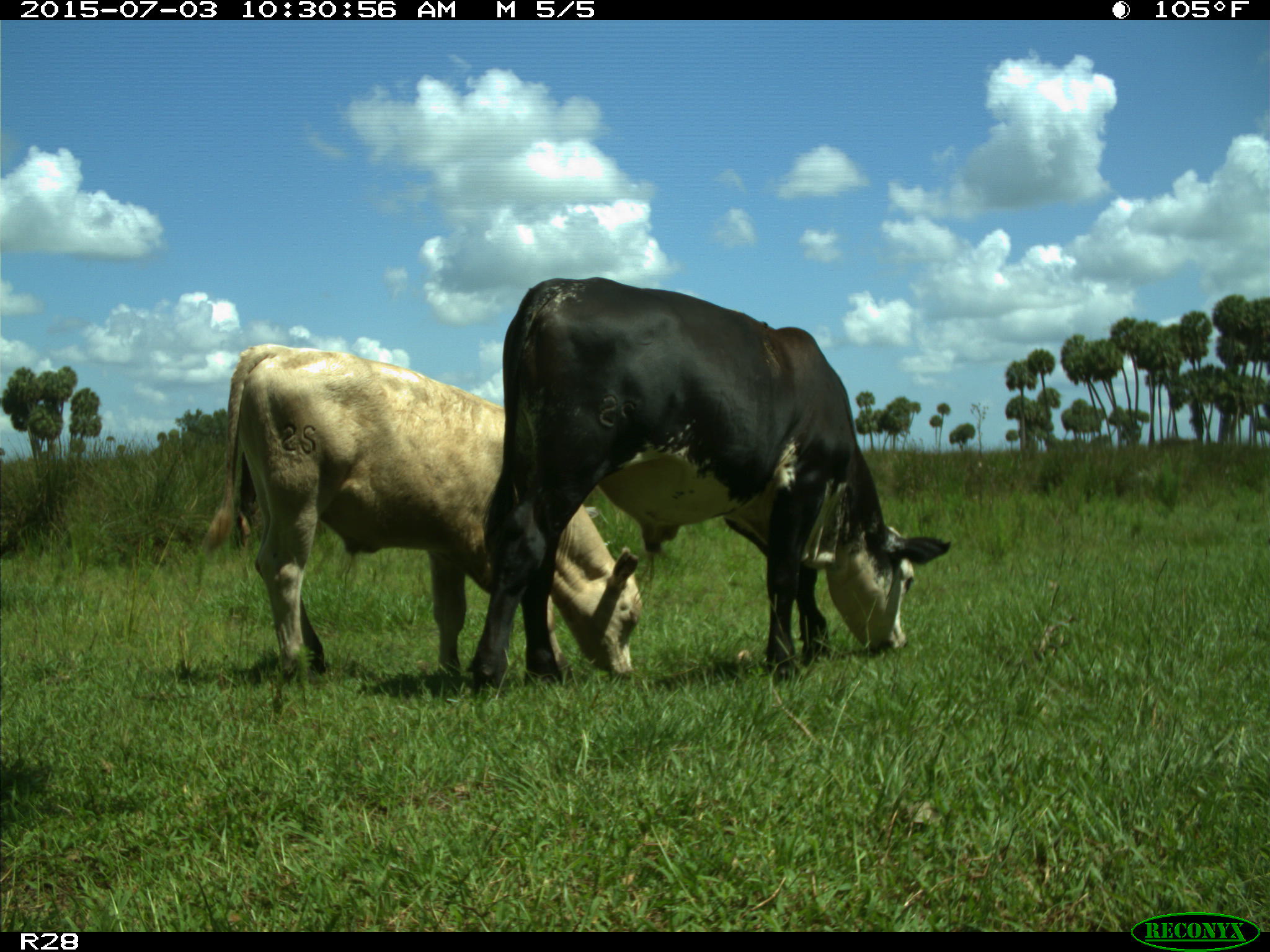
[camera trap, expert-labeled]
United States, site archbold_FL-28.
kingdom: Animalia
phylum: Chordata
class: Mammalia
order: Artiodactyla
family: Bovidae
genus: Bos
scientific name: Bos taurus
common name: domestic cow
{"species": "Bos taurus (domestic cow)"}